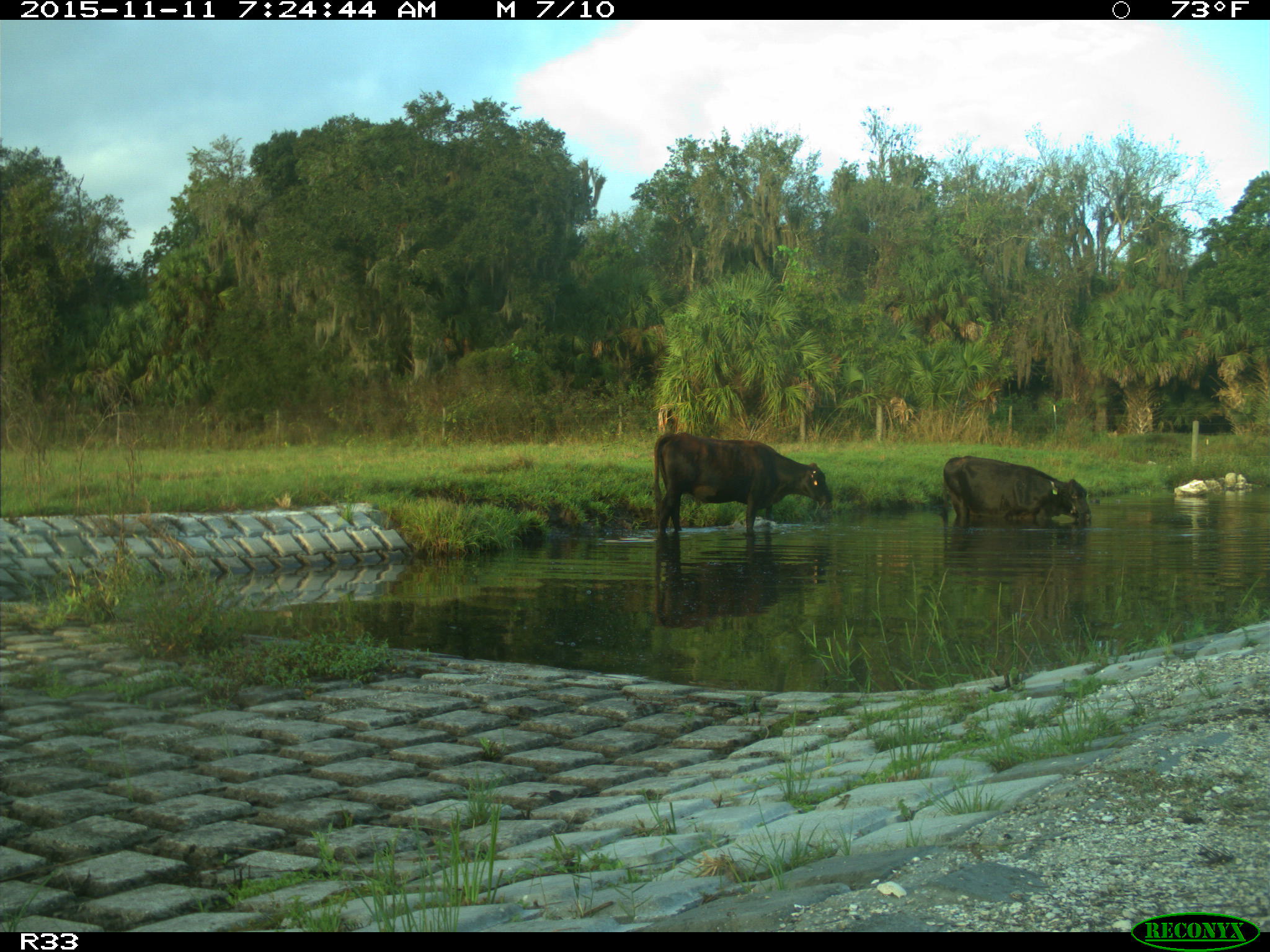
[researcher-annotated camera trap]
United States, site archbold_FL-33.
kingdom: Animalia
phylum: Chordata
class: Mammalia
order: Artiodactyla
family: Bovidae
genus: Bos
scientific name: Bos taurus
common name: domestic cow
Bos taurus (domestic cow).